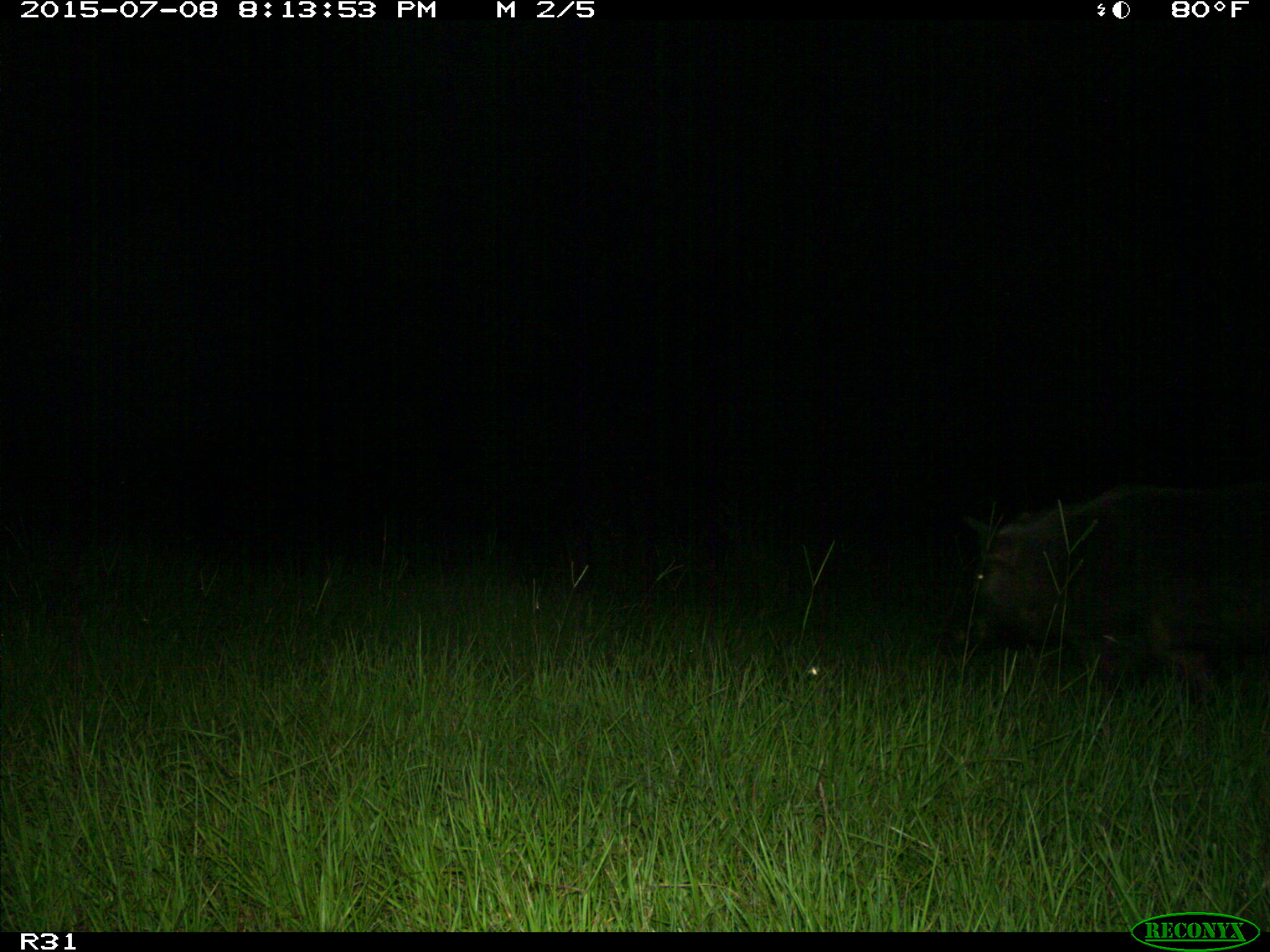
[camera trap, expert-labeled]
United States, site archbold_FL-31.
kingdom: Animalia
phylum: Chordata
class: Mammalia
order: Artiodactyla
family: Suidae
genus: Sus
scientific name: Sus scrofa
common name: wild boar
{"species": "Sus scrofa (wild boar)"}